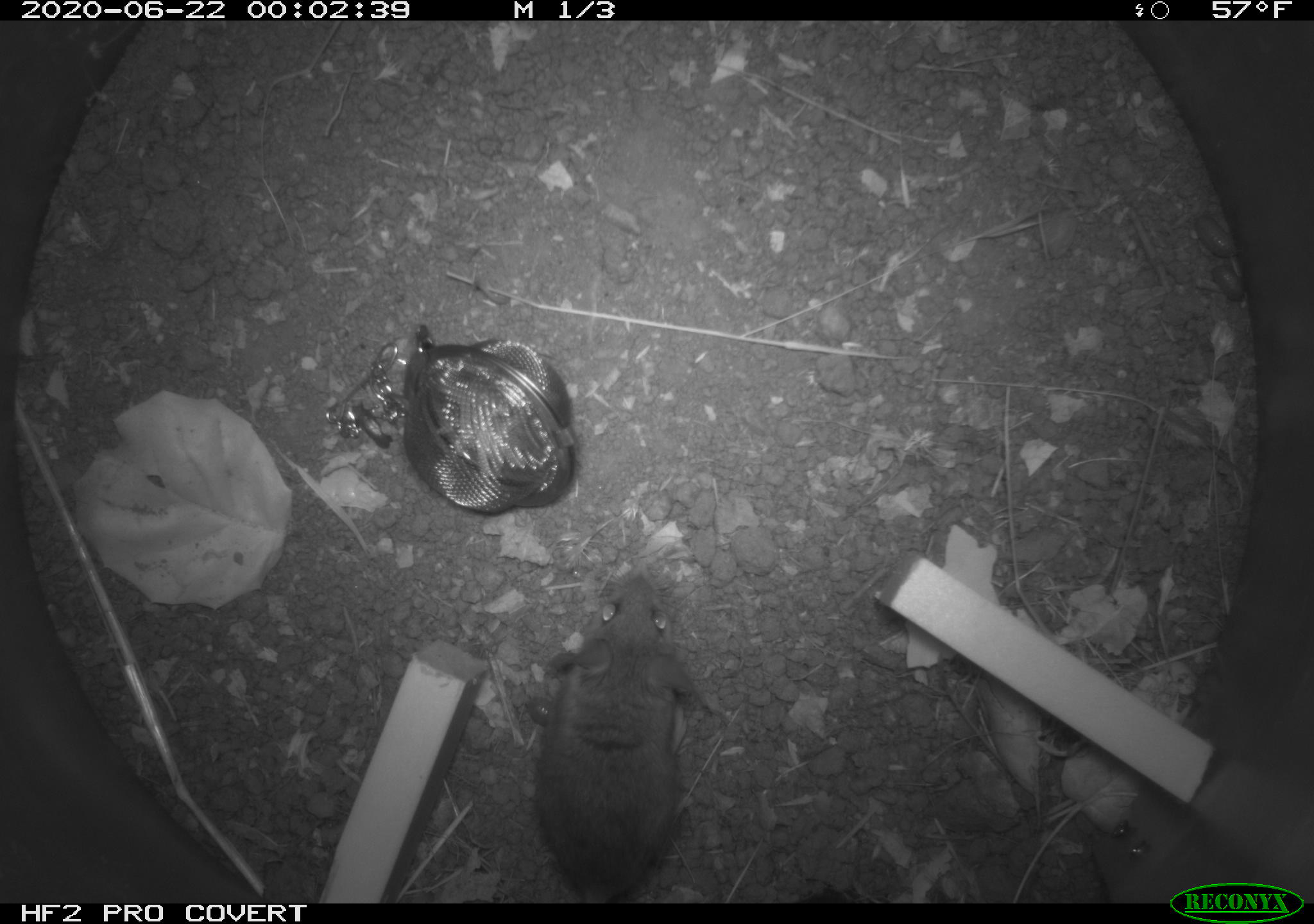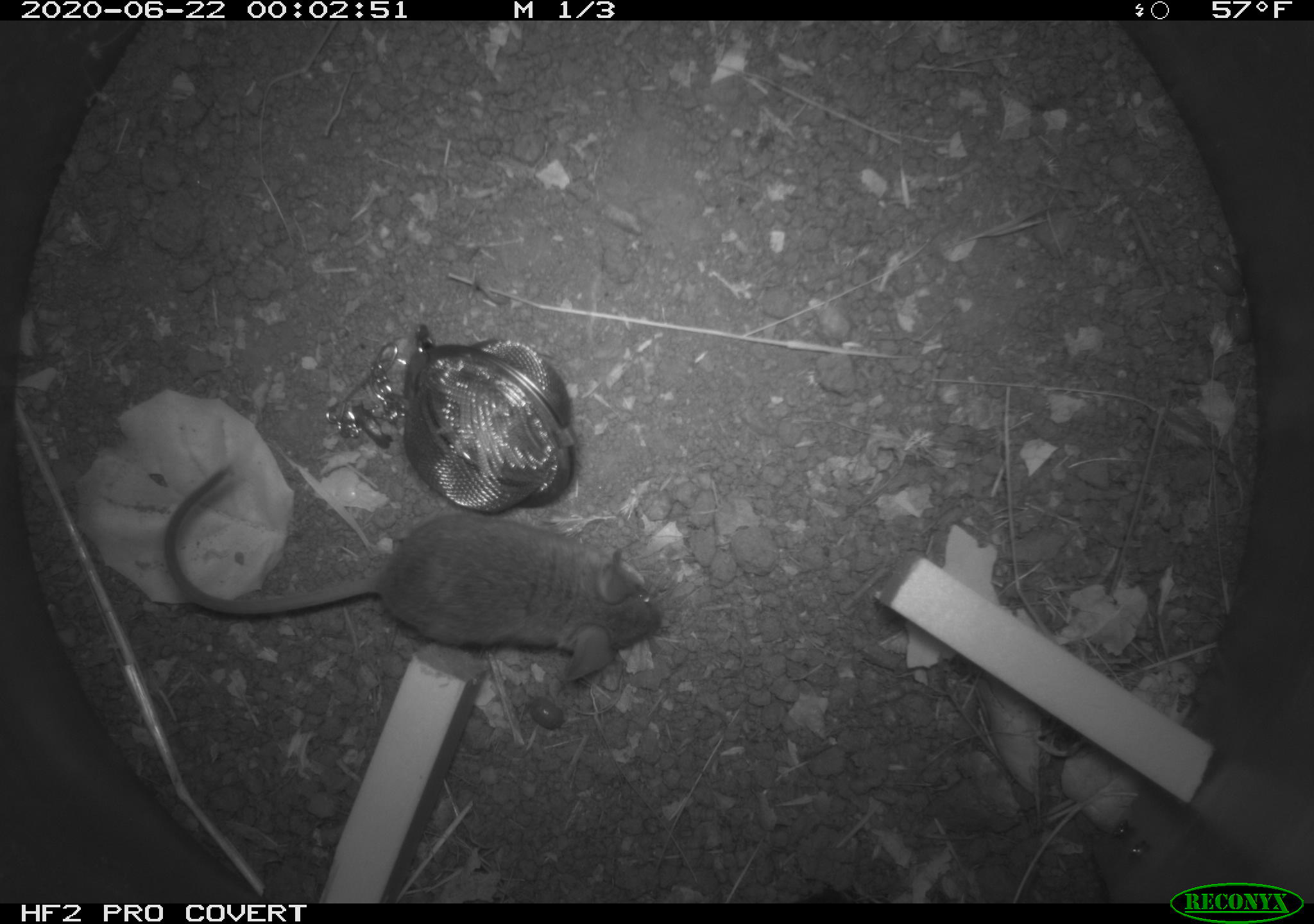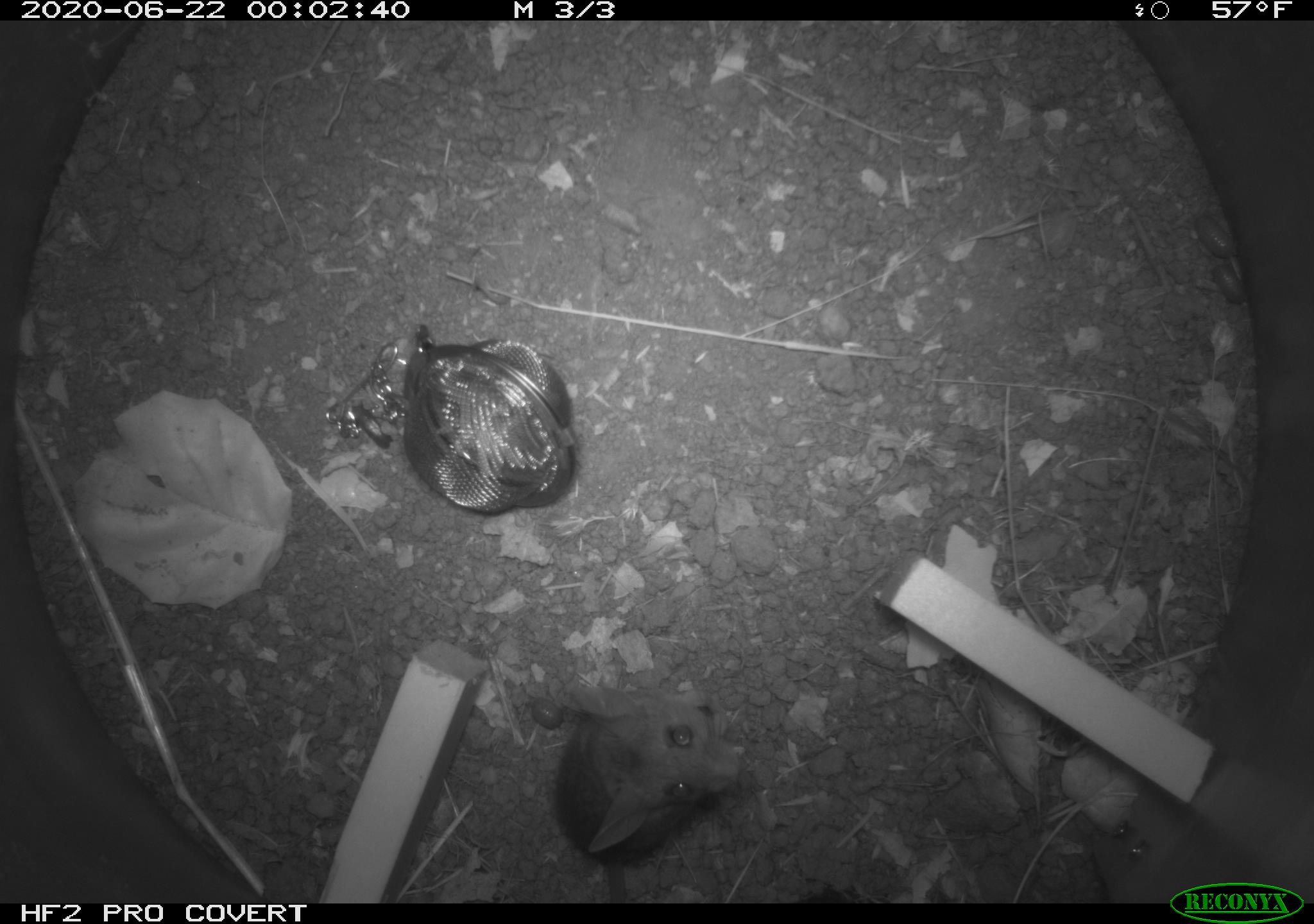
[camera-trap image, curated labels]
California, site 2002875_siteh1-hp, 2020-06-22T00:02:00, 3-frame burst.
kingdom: Animalia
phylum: Chordata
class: Mammalia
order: Rodentia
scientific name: Rodentia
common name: rodent